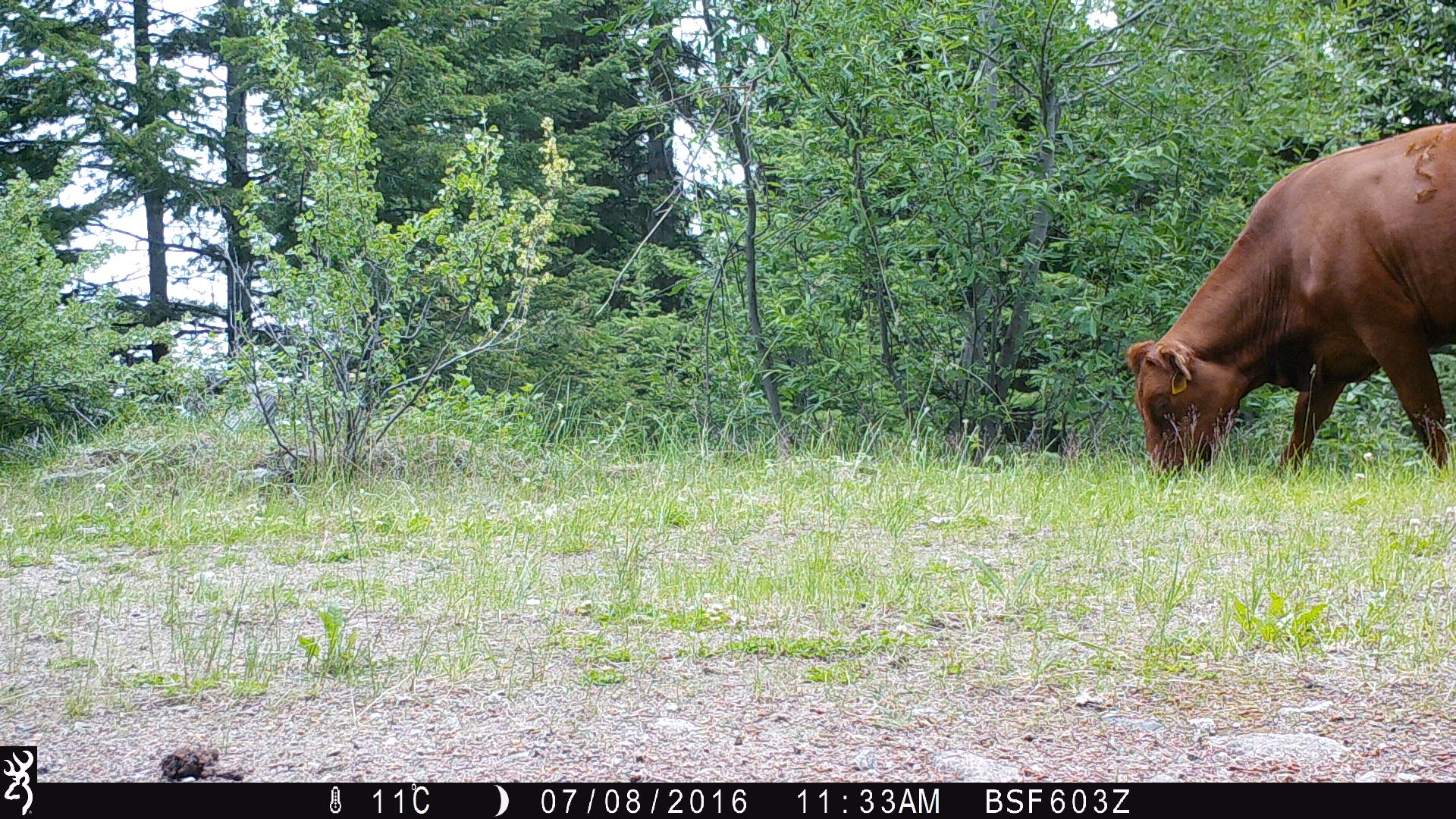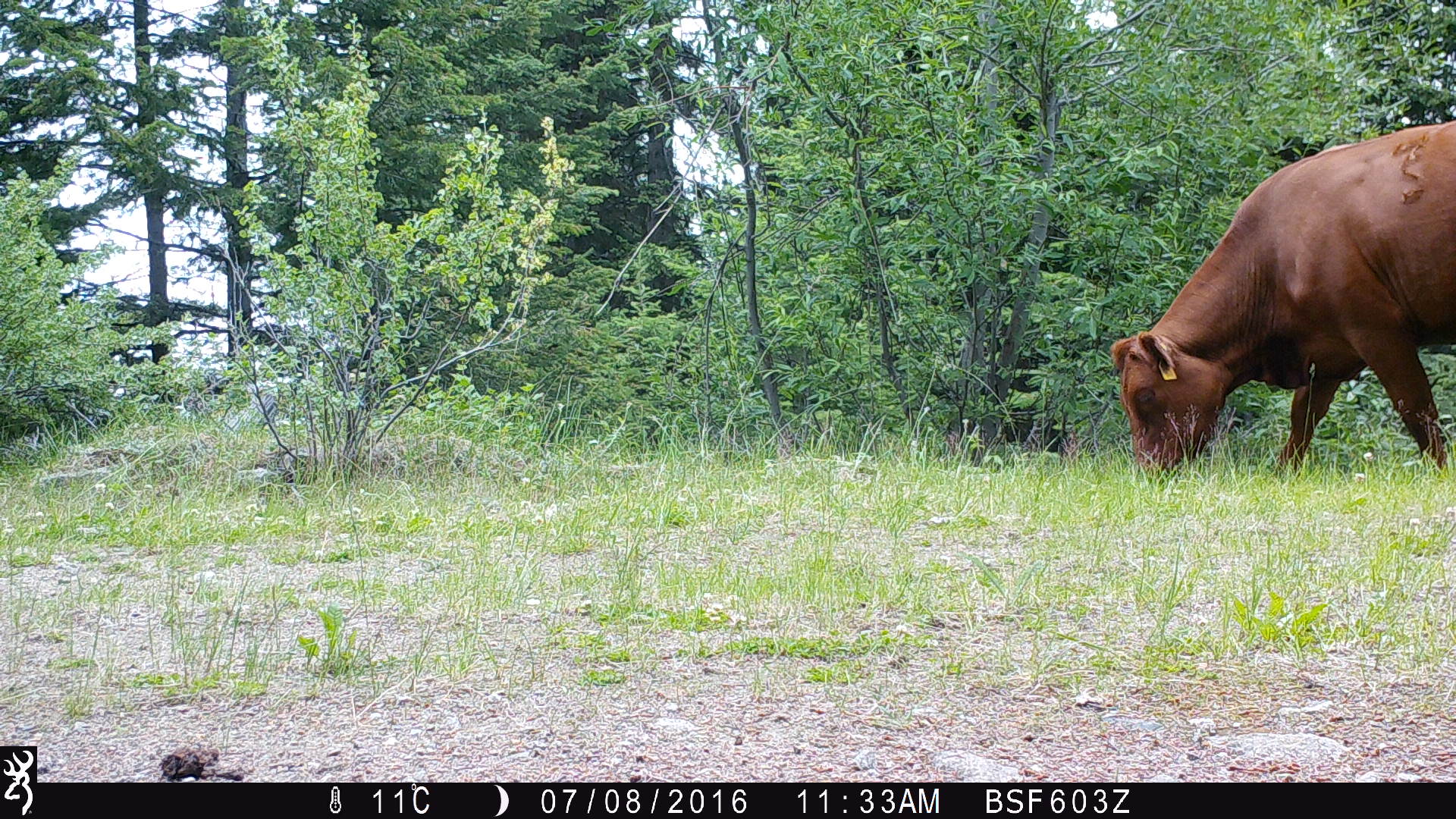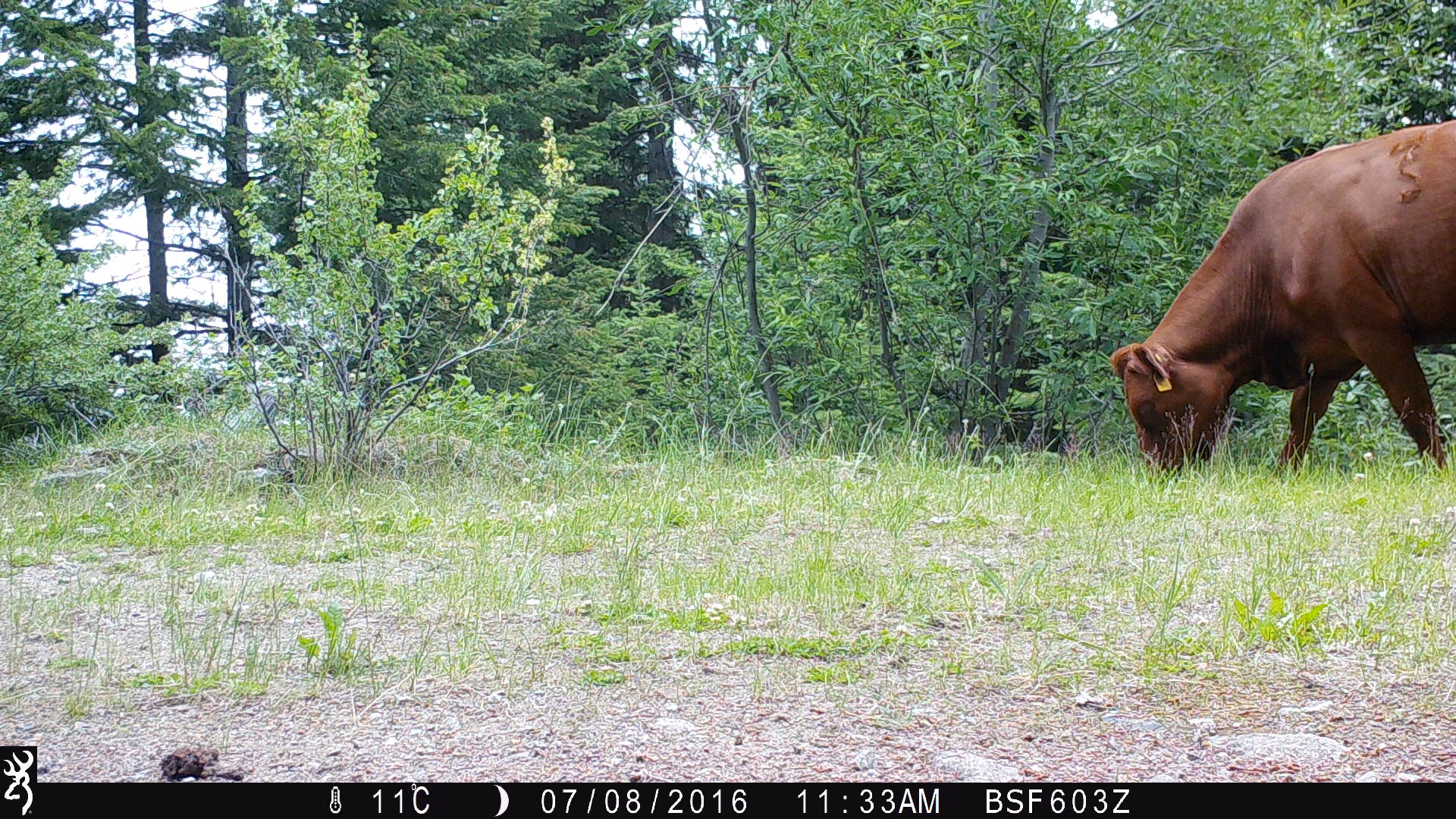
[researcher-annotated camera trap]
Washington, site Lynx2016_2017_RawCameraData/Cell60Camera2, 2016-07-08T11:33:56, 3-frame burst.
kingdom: Animalia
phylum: Chordata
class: Mammalia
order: Artiodactyla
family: Bovidae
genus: Bos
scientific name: Bos taurus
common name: domestic cattle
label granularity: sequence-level